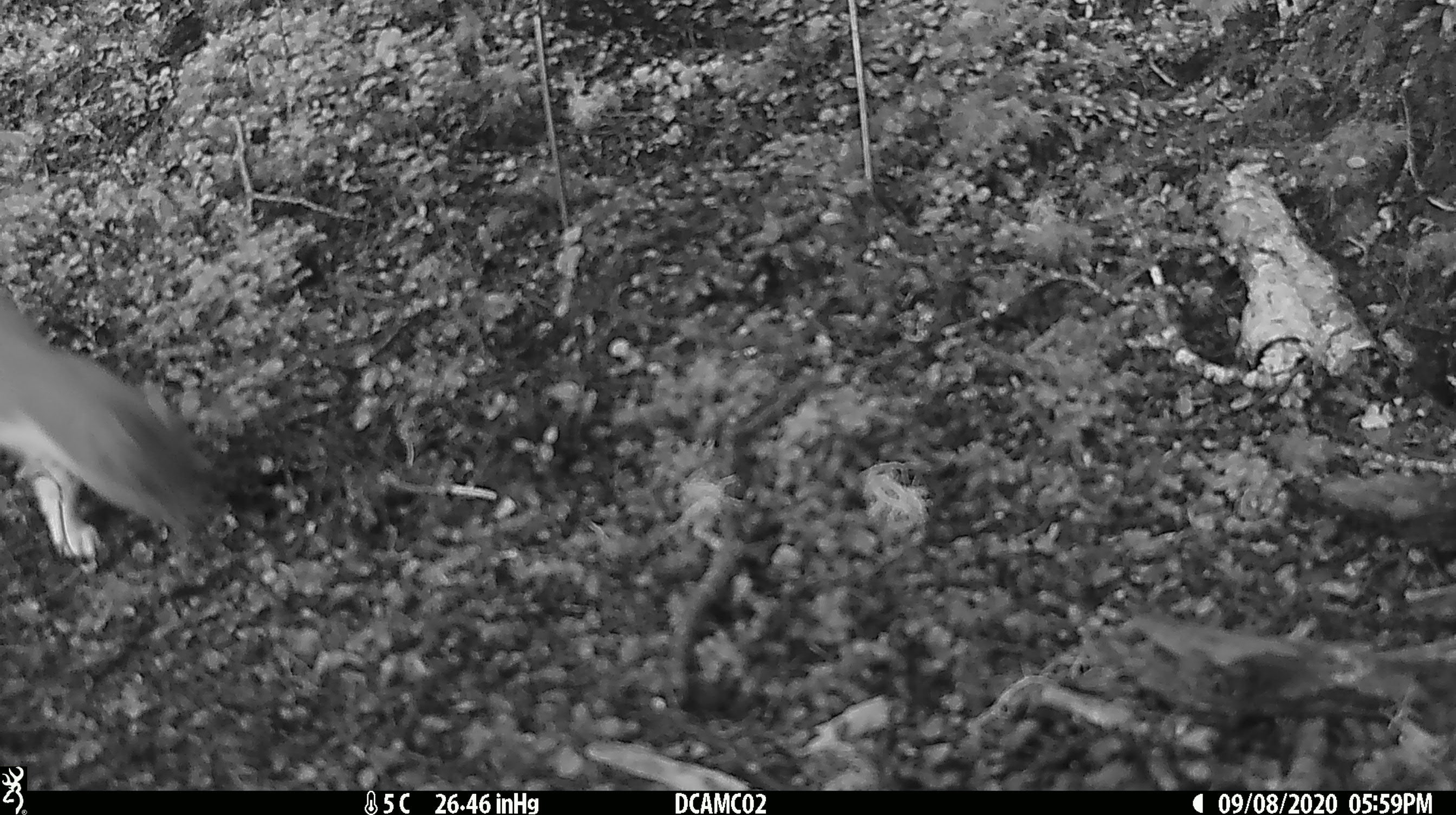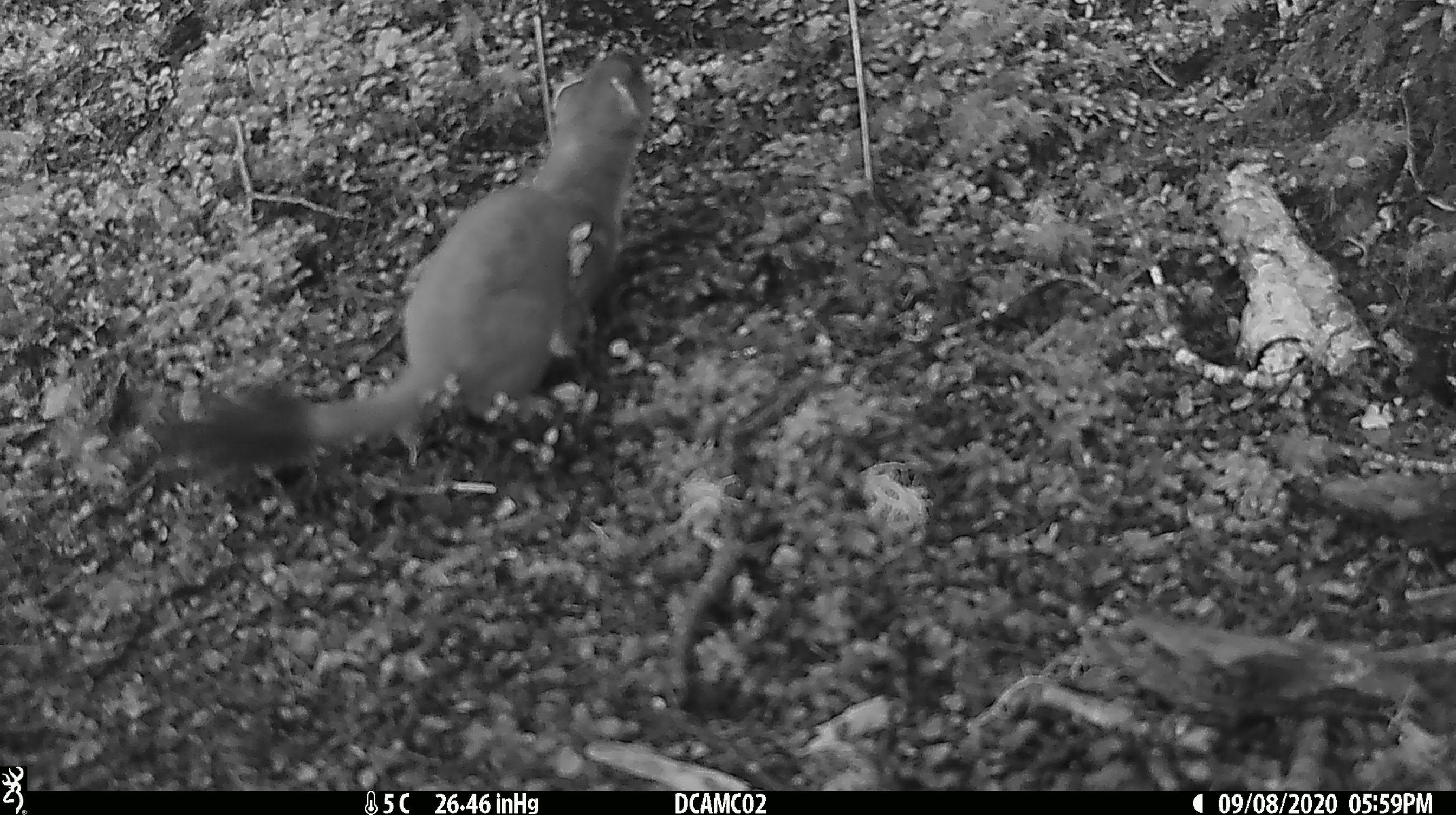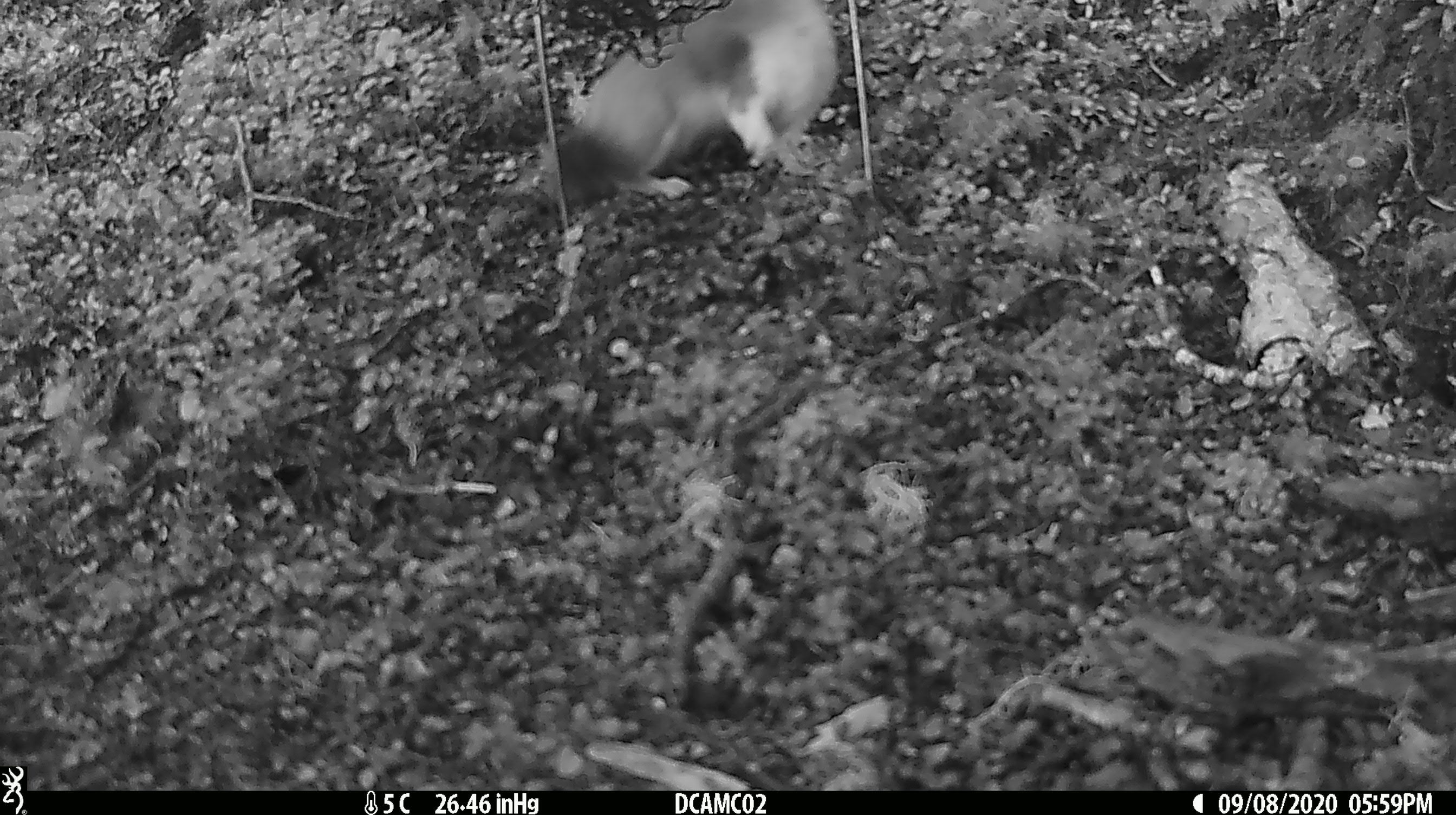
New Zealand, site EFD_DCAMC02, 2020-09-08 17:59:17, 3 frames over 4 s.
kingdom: Animalia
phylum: Chordata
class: Mammalia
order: Carnivora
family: Mustelidae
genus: Mustela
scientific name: Mustela erminea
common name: stoat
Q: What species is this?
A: Stoat (Mustela erminea).